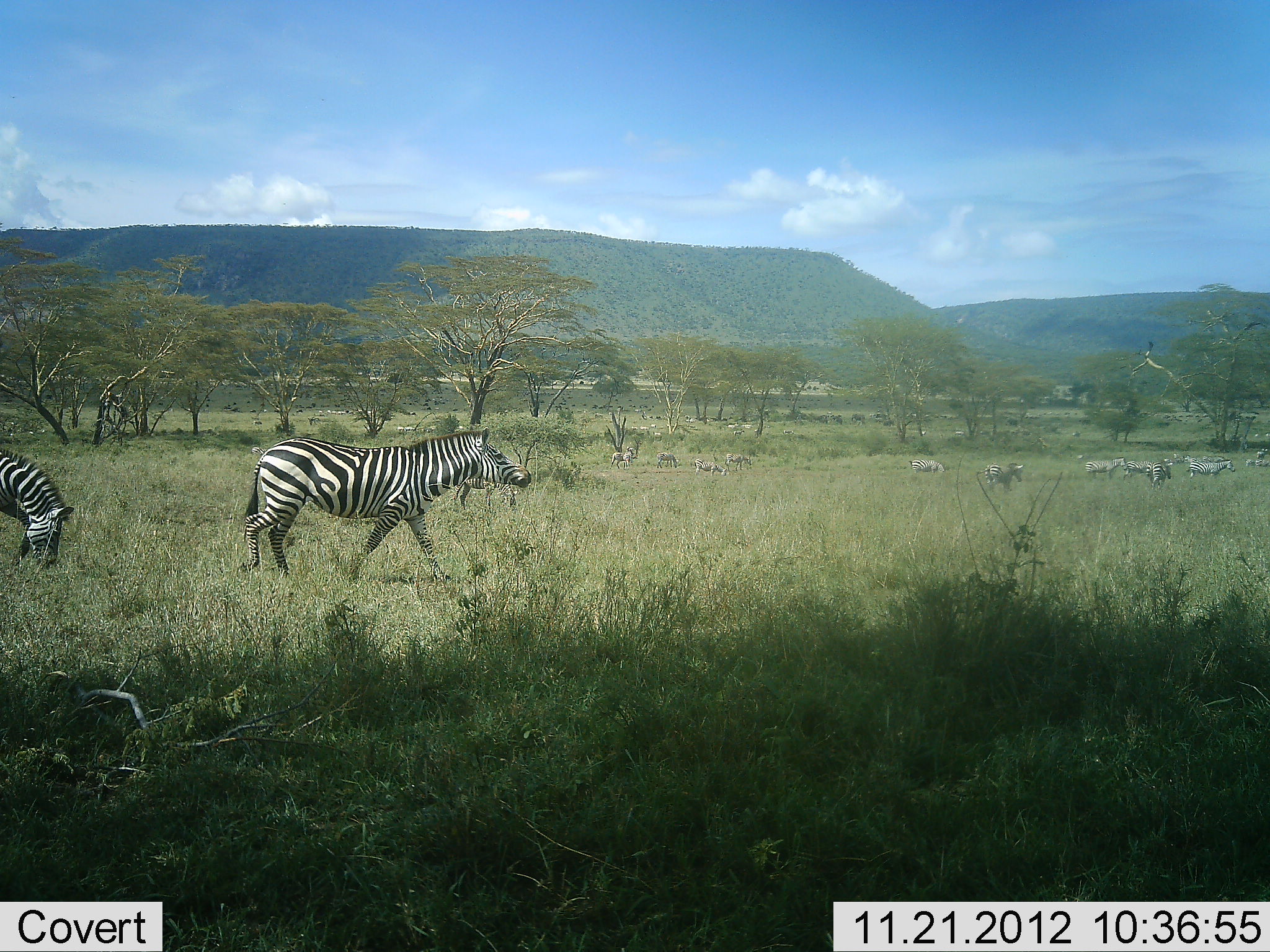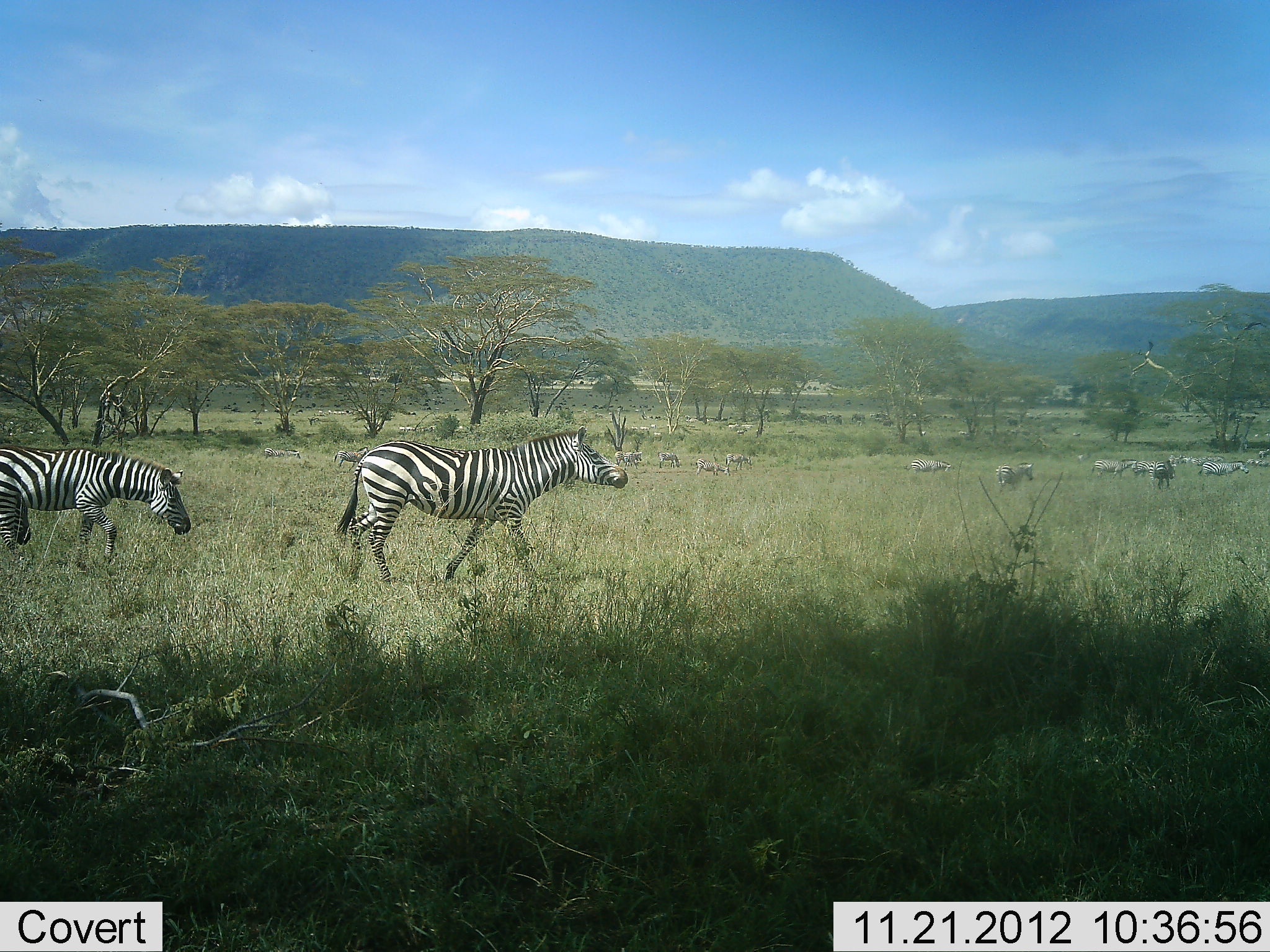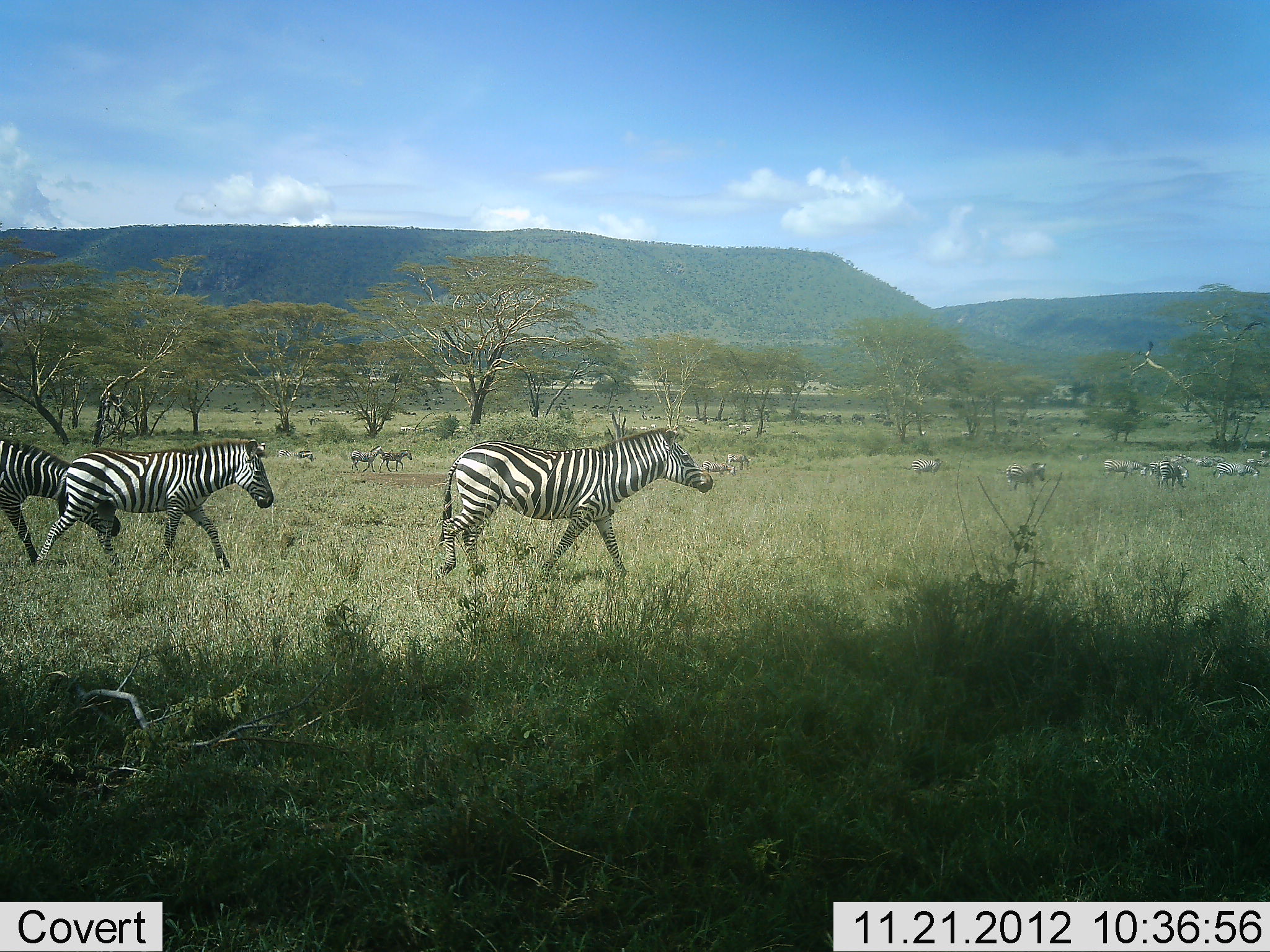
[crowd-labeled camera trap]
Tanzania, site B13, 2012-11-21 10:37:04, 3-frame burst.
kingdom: Animalia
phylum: Chordata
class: Mammalia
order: Perissodactyla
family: Equidae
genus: Equus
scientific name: Equus quagga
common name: plains zebra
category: zebra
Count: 11-50.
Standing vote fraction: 30%.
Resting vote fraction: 0%.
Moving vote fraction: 90%.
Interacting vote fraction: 0%.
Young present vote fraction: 0%.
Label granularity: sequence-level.